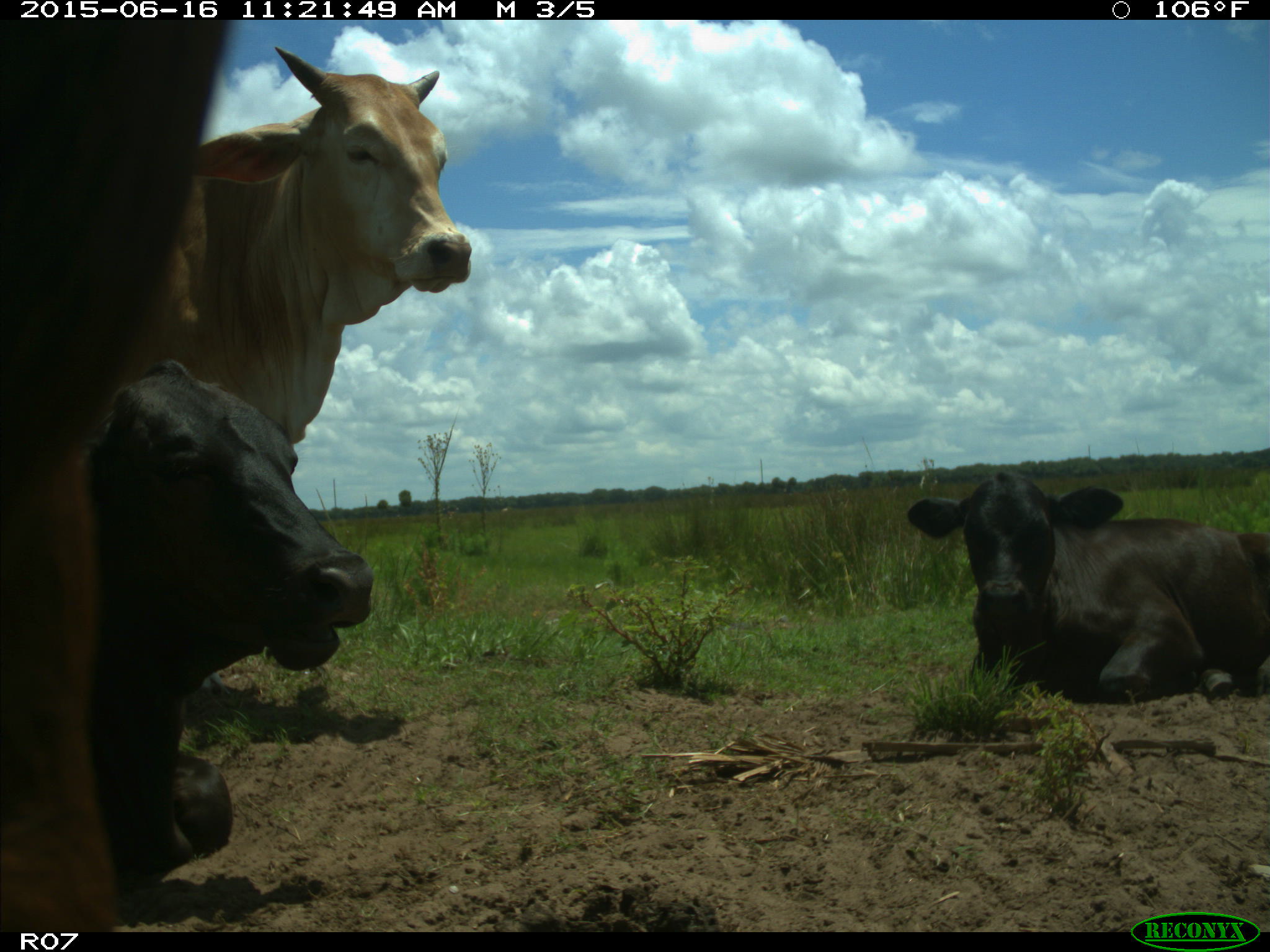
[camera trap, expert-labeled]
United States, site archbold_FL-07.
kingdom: Animalia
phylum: Chordata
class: Mammalia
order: Artiodactyla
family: Bovidae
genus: Bos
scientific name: Bos taurus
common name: domestic cow